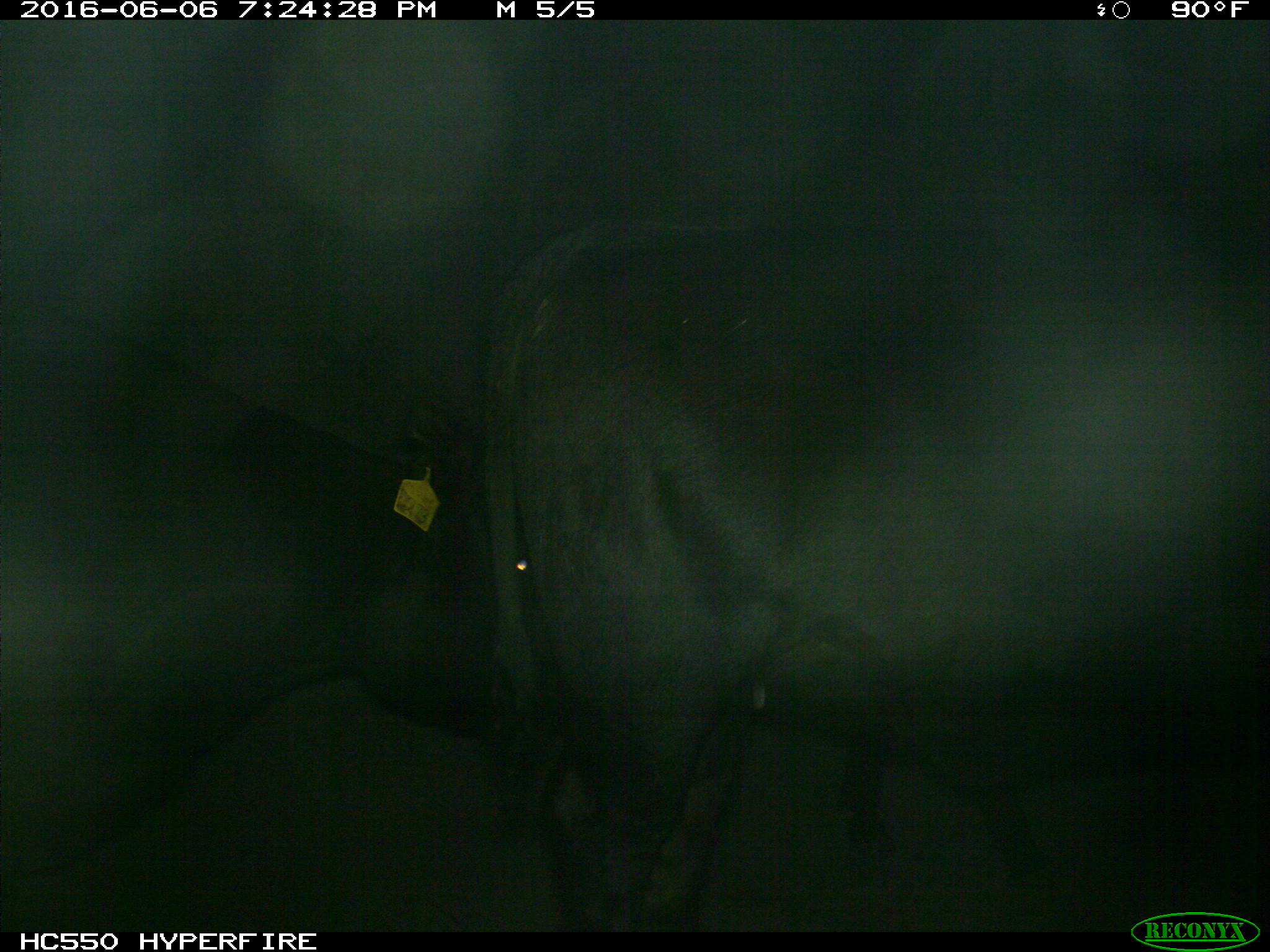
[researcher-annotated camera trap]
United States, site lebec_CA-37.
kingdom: Animalia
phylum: Chordata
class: Mammalia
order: Artiodactyla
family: Bovidae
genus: Bos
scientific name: Bos taurus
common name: domestic cow